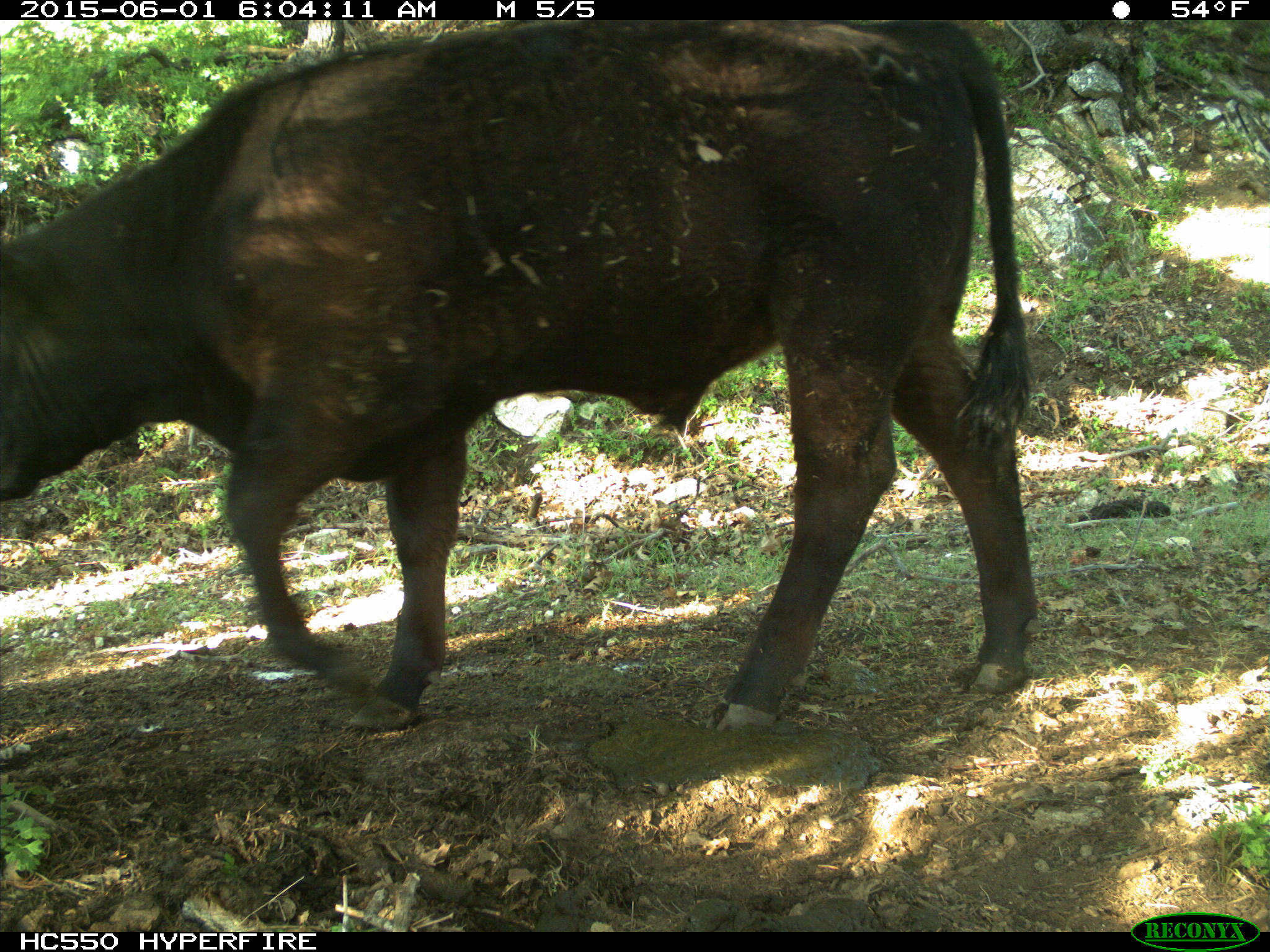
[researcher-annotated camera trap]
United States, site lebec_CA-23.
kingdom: Animalia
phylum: Chordata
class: Mammalia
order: Artiodactyla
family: Bovidae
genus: Bos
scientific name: Bos taurus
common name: domestic cow